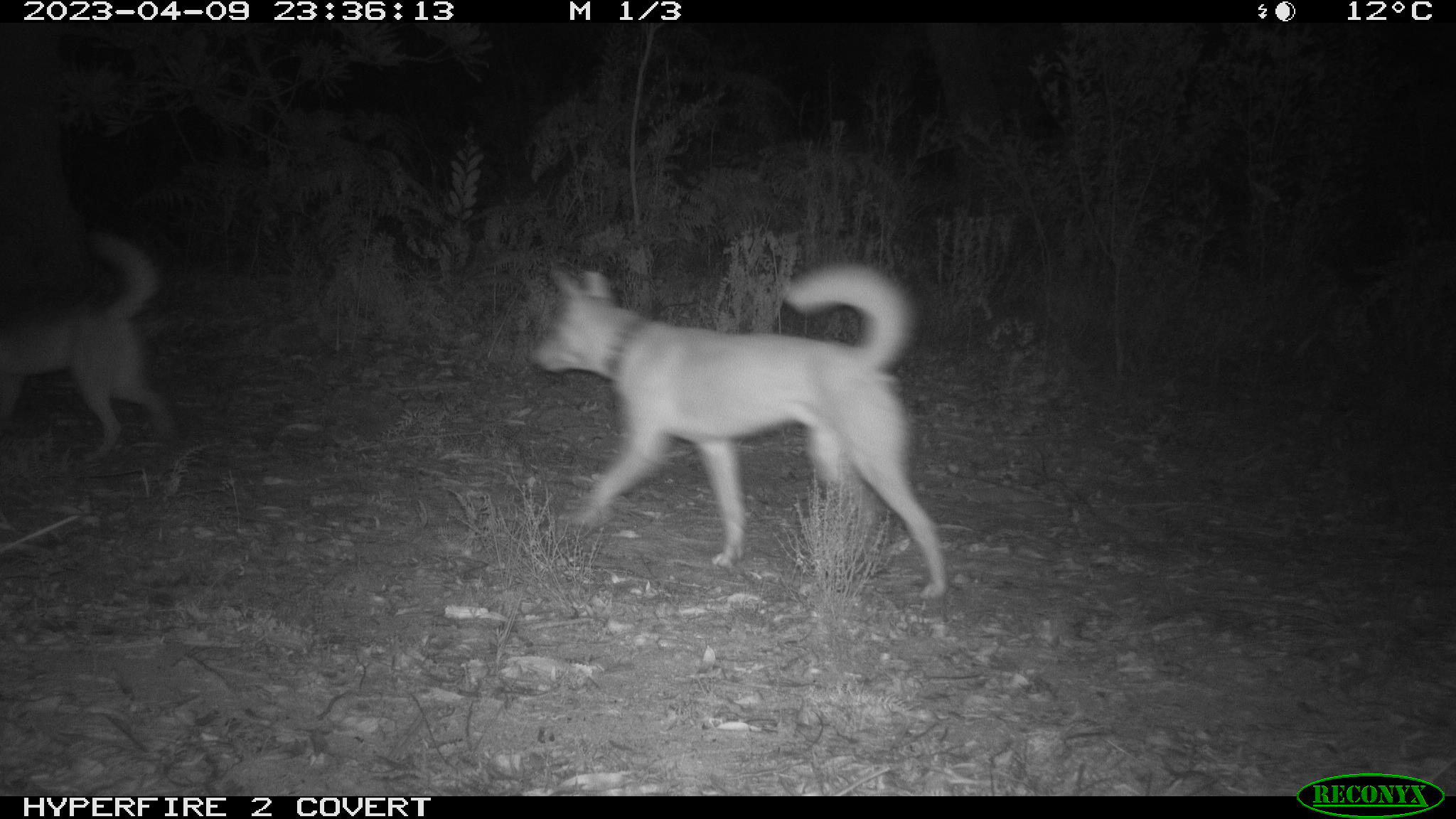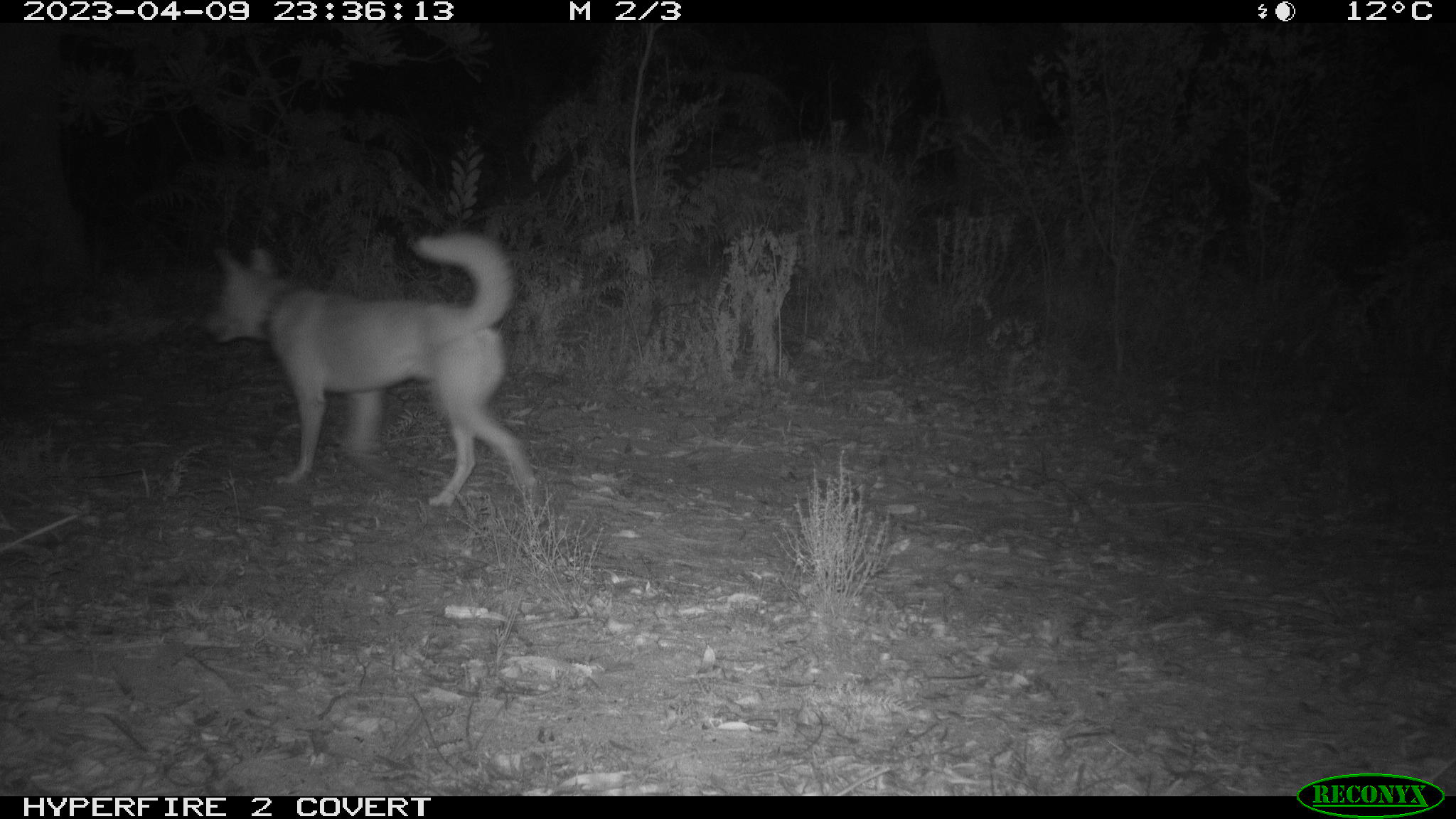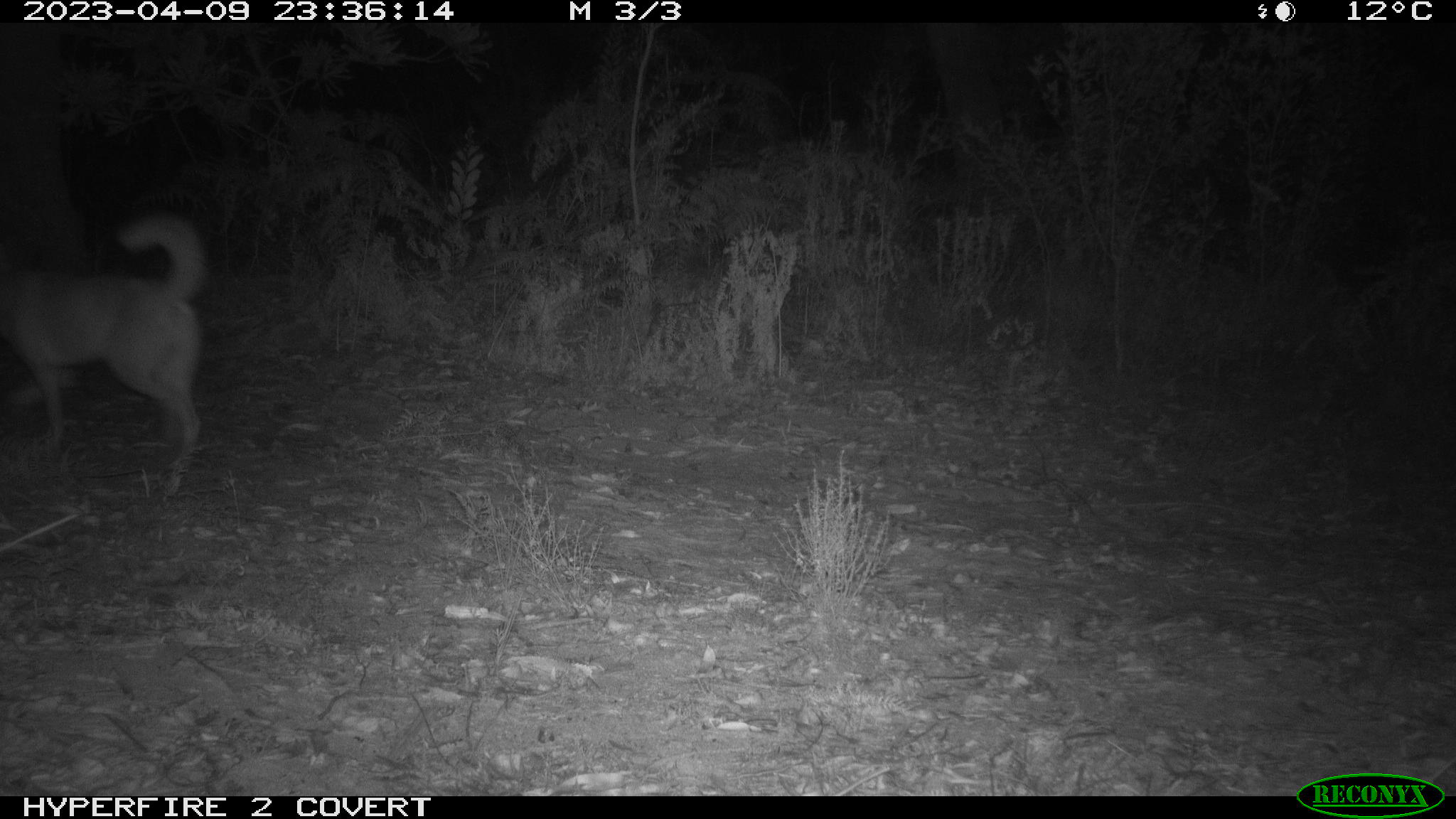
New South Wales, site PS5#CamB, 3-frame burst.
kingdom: Animalia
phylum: Chordata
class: Mammalia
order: Carnivora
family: Canidae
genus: Canis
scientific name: Canis familiaris dingo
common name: dingo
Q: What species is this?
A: Dingo (Canis familiaris dingo).